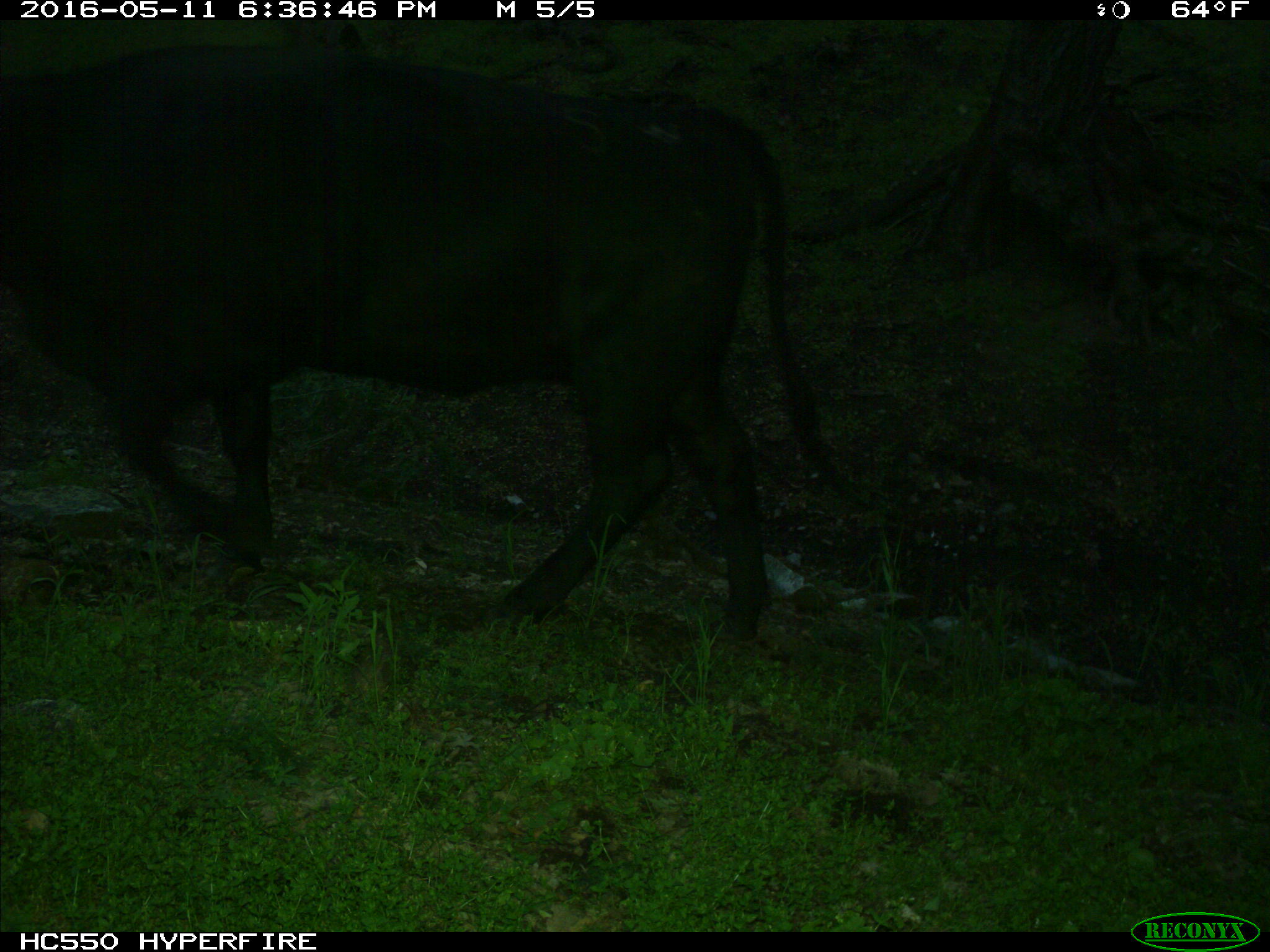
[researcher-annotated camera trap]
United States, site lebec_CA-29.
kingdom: Animalia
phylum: Chordata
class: Mammalia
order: Artiodactyla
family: Bovidae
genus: Bos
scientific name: Bos taurus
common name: domestic cow